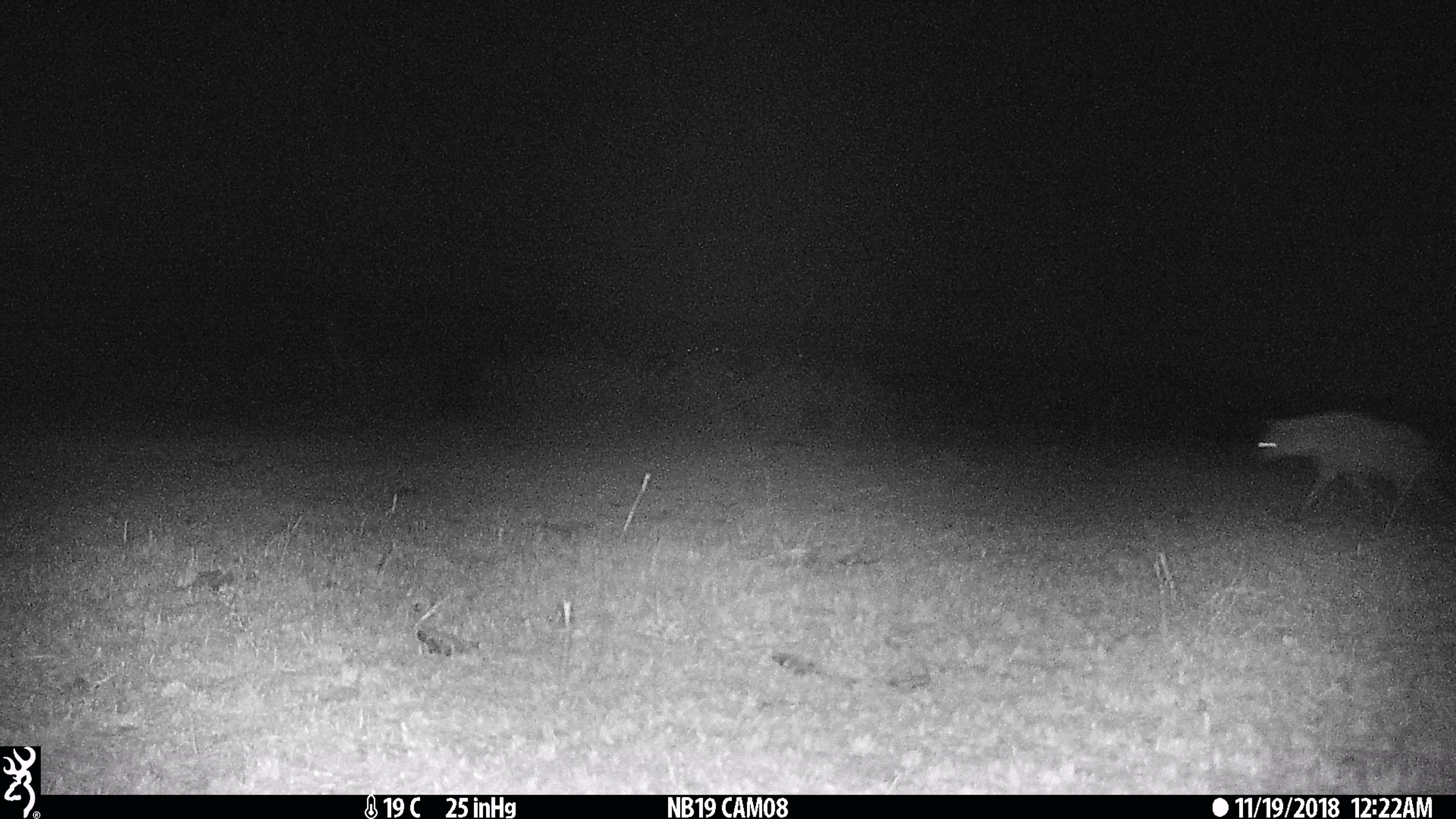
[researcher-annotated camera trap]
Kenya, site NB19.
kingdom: Animalia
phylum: Chordata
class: Mammalia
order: Carnivora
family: Hyaenidae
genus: Crocuta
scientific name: Crocuta crocuta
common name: spotted hyena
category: hyena spotted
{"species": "hyena spotted (spotted hyena) (Crocuta crocuta)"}